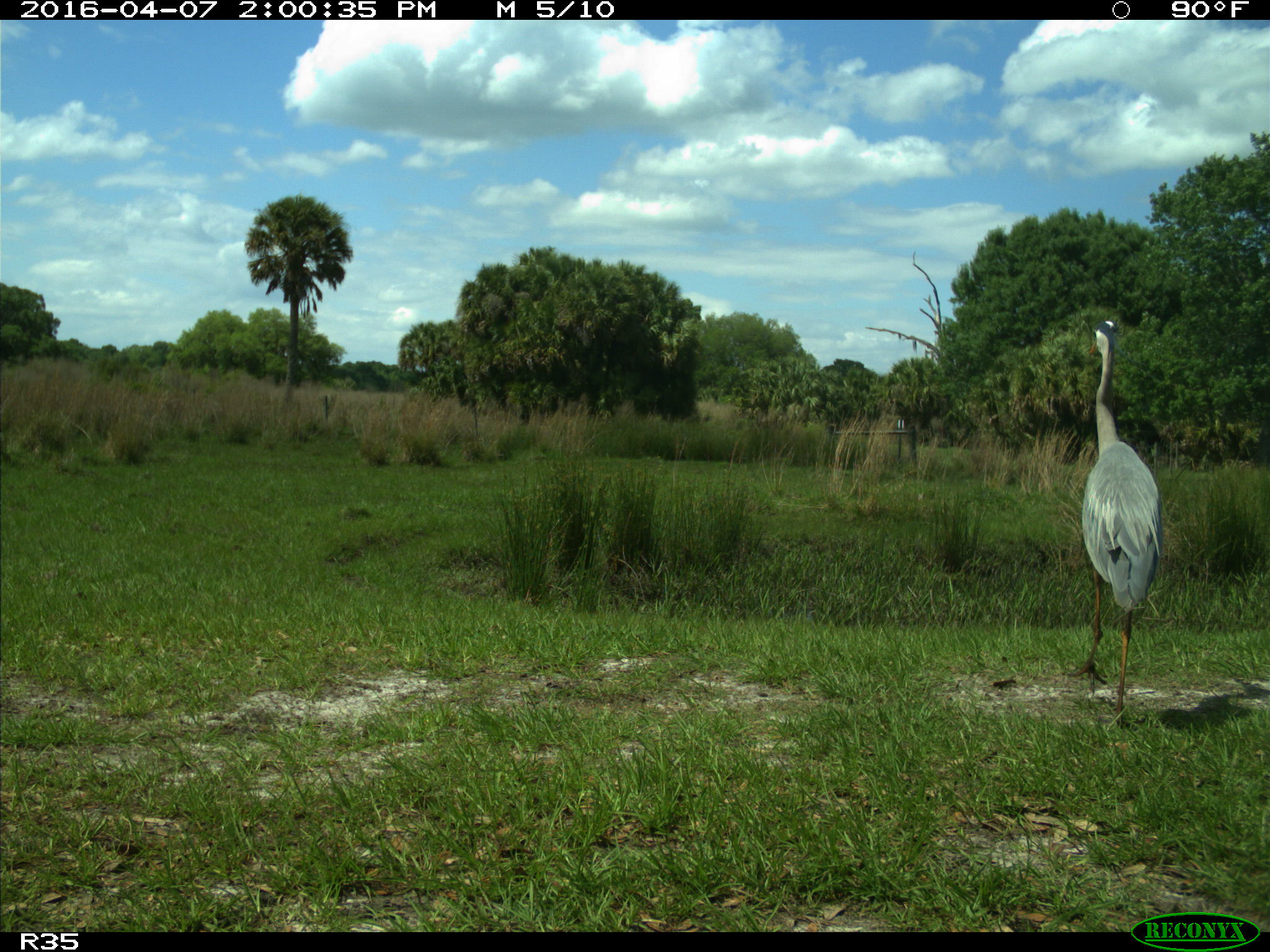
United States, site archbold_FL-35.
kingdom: Animalia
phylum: Chordata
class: Aves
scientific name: Aves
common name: birds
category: unidentified bird